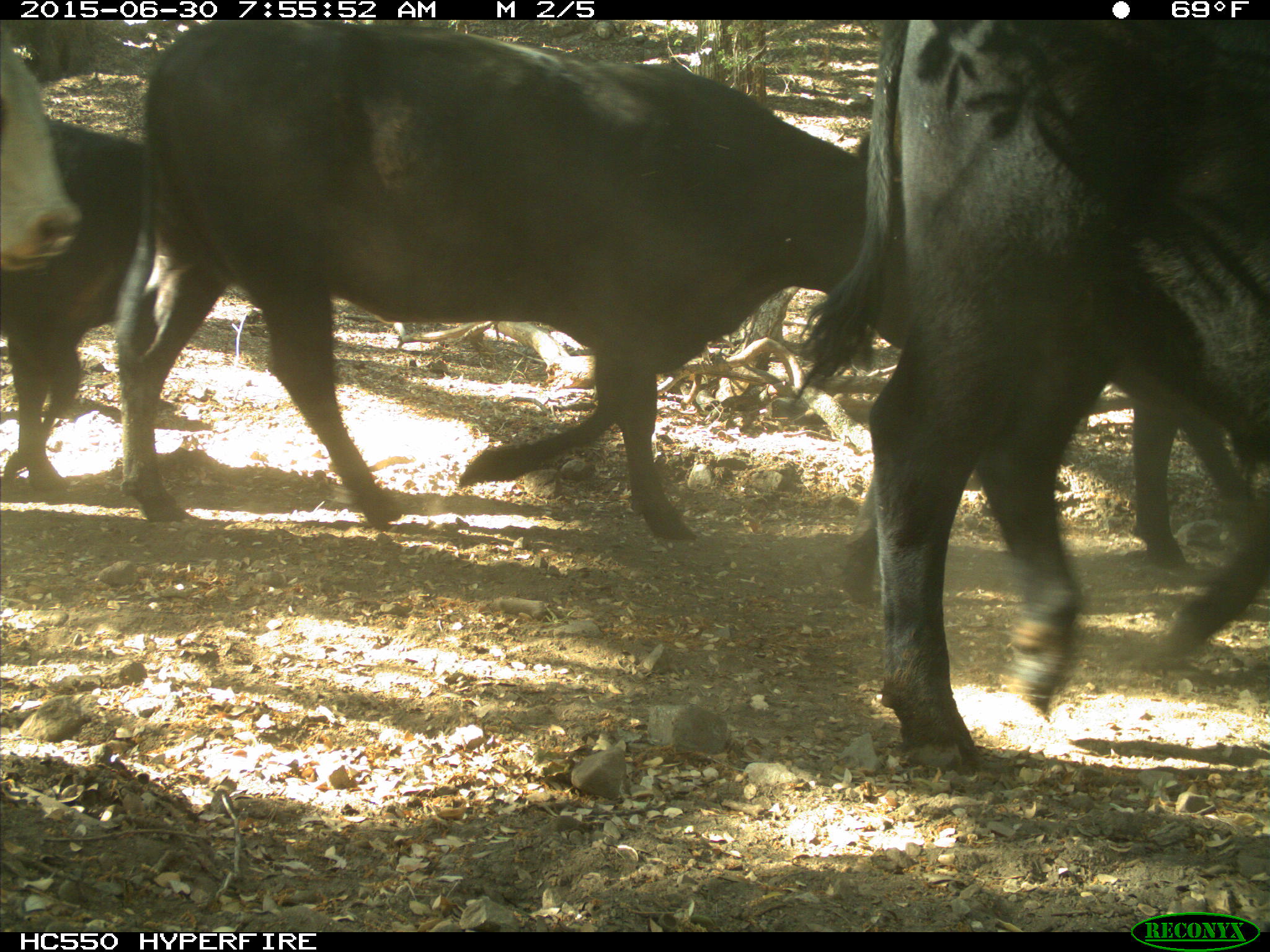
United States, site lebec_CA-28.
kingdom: Animalia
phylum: Chordata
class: Mammalia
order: Artiodactyla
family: Bovidae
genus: Bos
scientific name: Bos taurus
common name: domestic cow